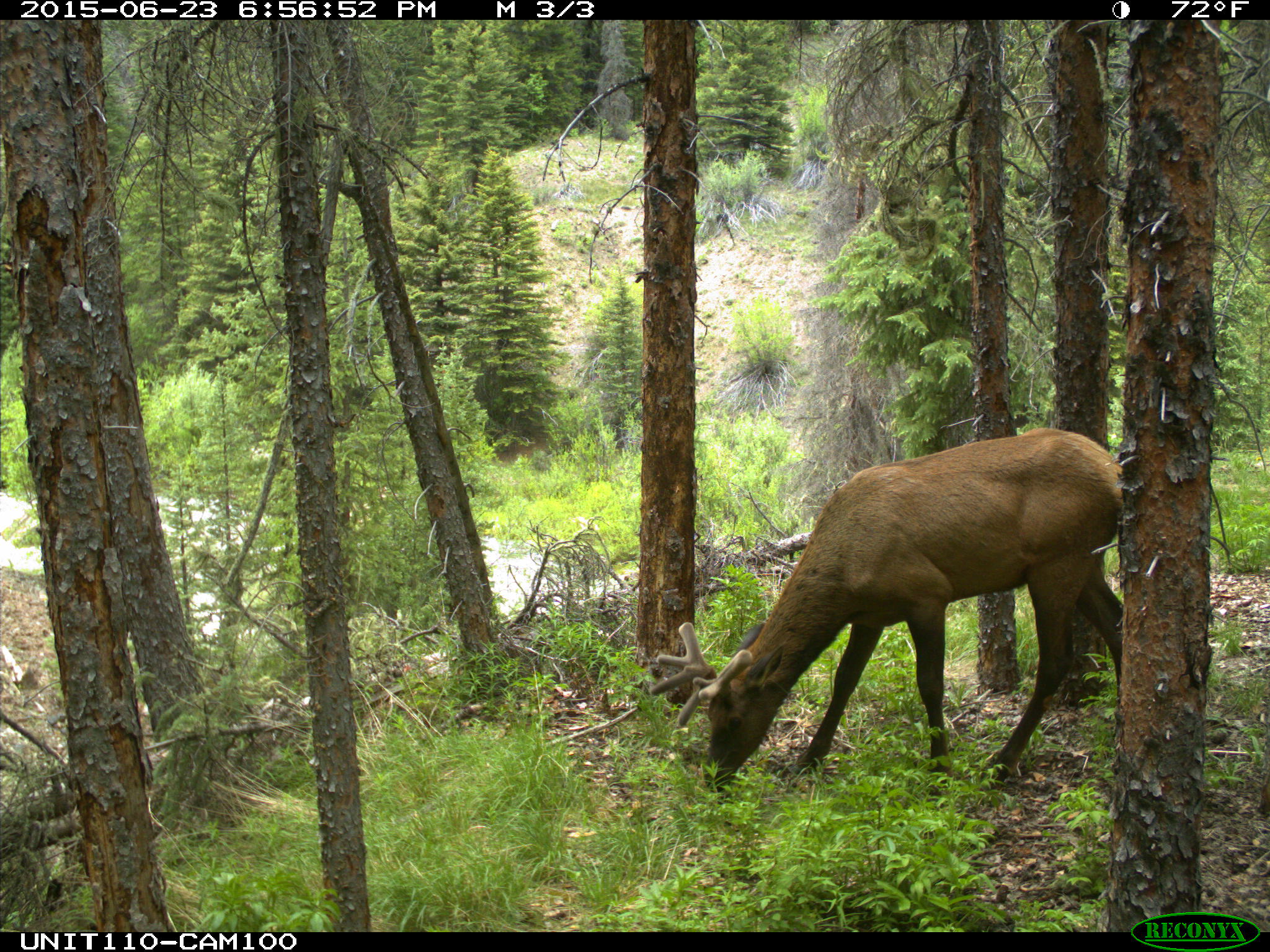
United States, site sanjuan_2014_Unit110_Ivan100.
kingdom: Animalia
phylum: Chordata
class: Mammalia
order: Artiodactyla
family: Cervidae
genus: Cervus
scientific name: Cervus elaphus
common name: red deer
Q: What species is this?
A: Cervus elaphus (red deer).